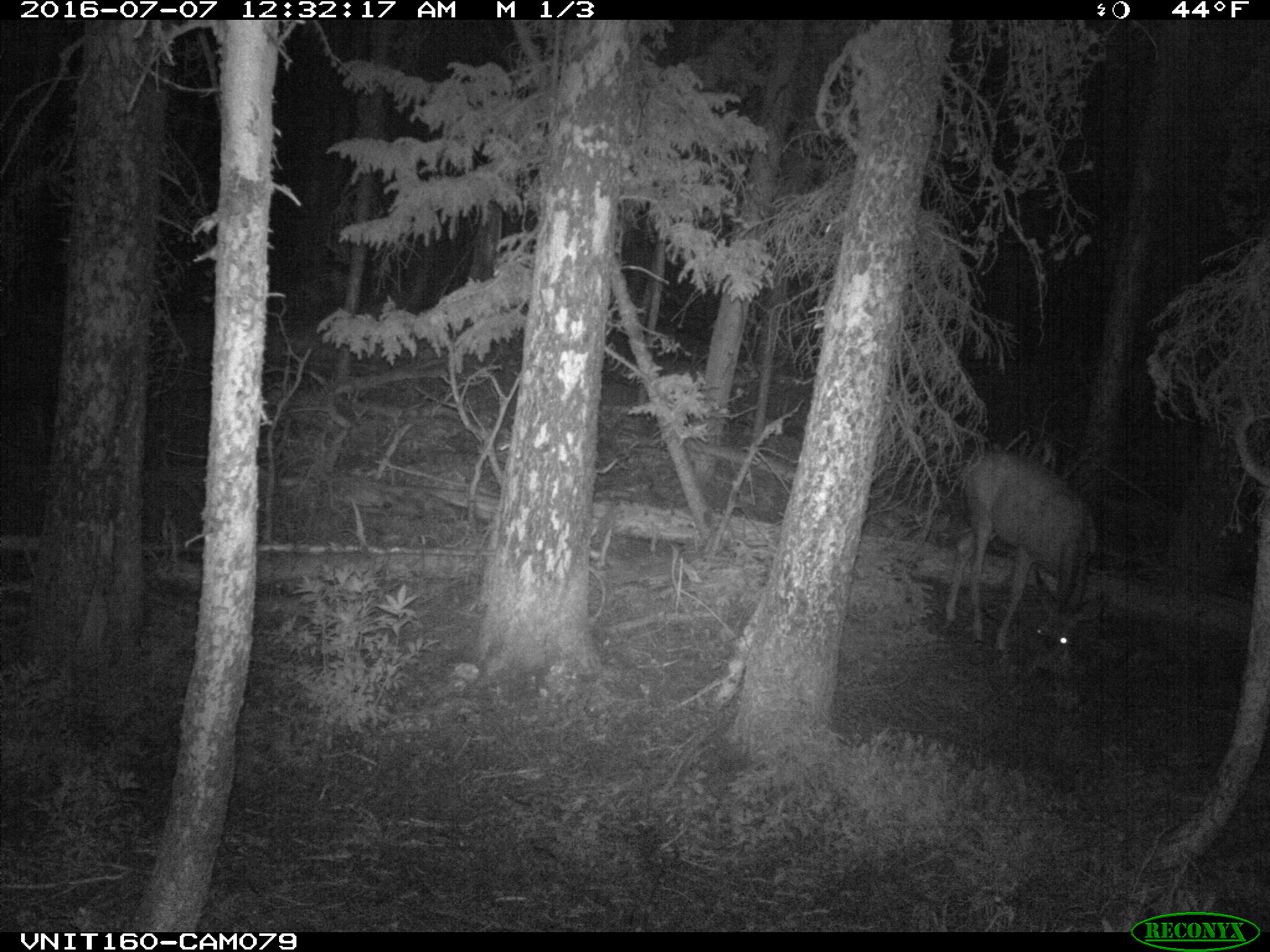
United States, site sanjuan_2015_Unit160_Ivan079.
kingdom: Animalia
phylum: Chordata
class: Mammalia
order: Artiodactyla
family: Cervidae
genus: Odocoileus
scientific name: Odocoileus hemionus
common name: mule deer